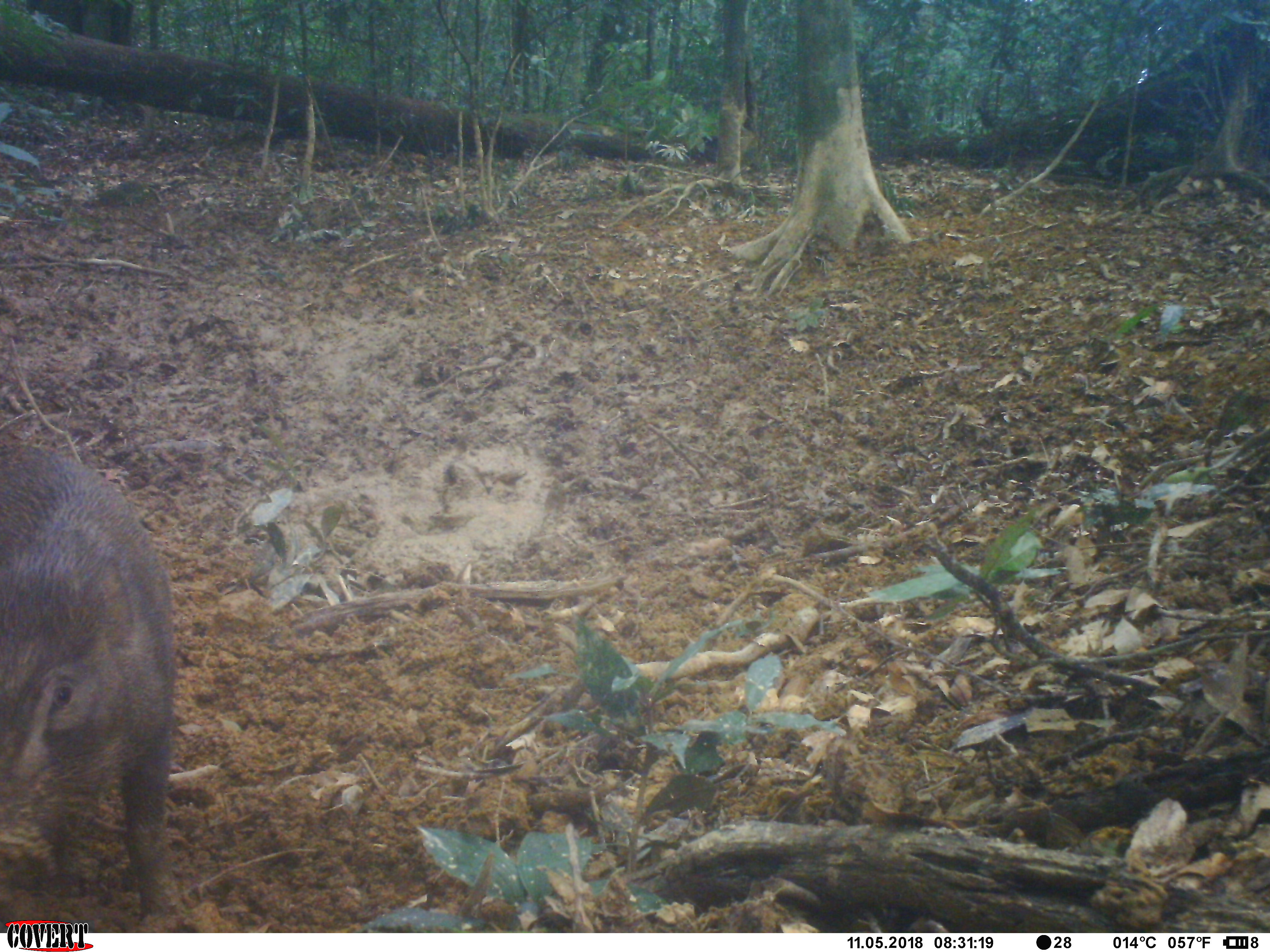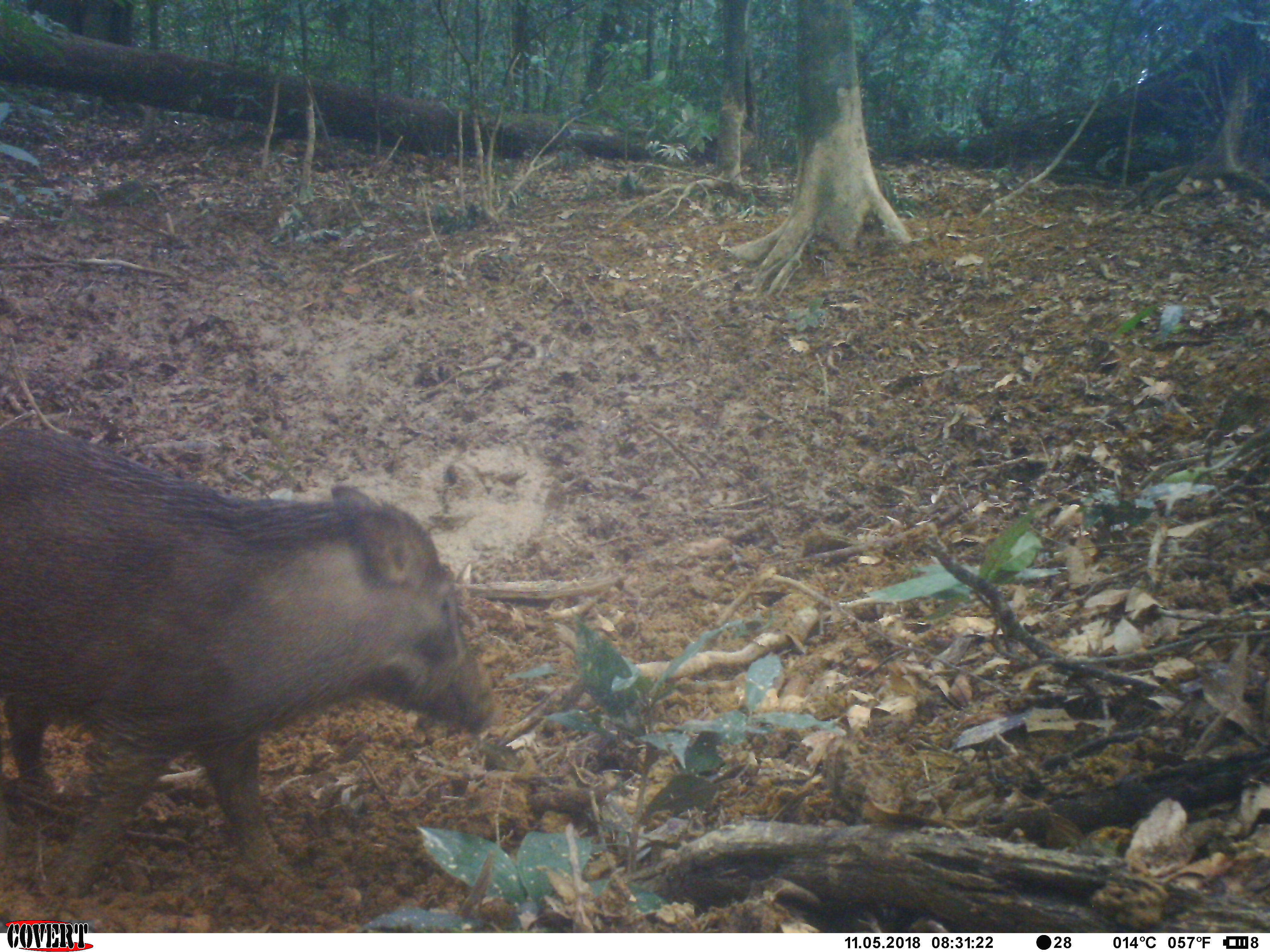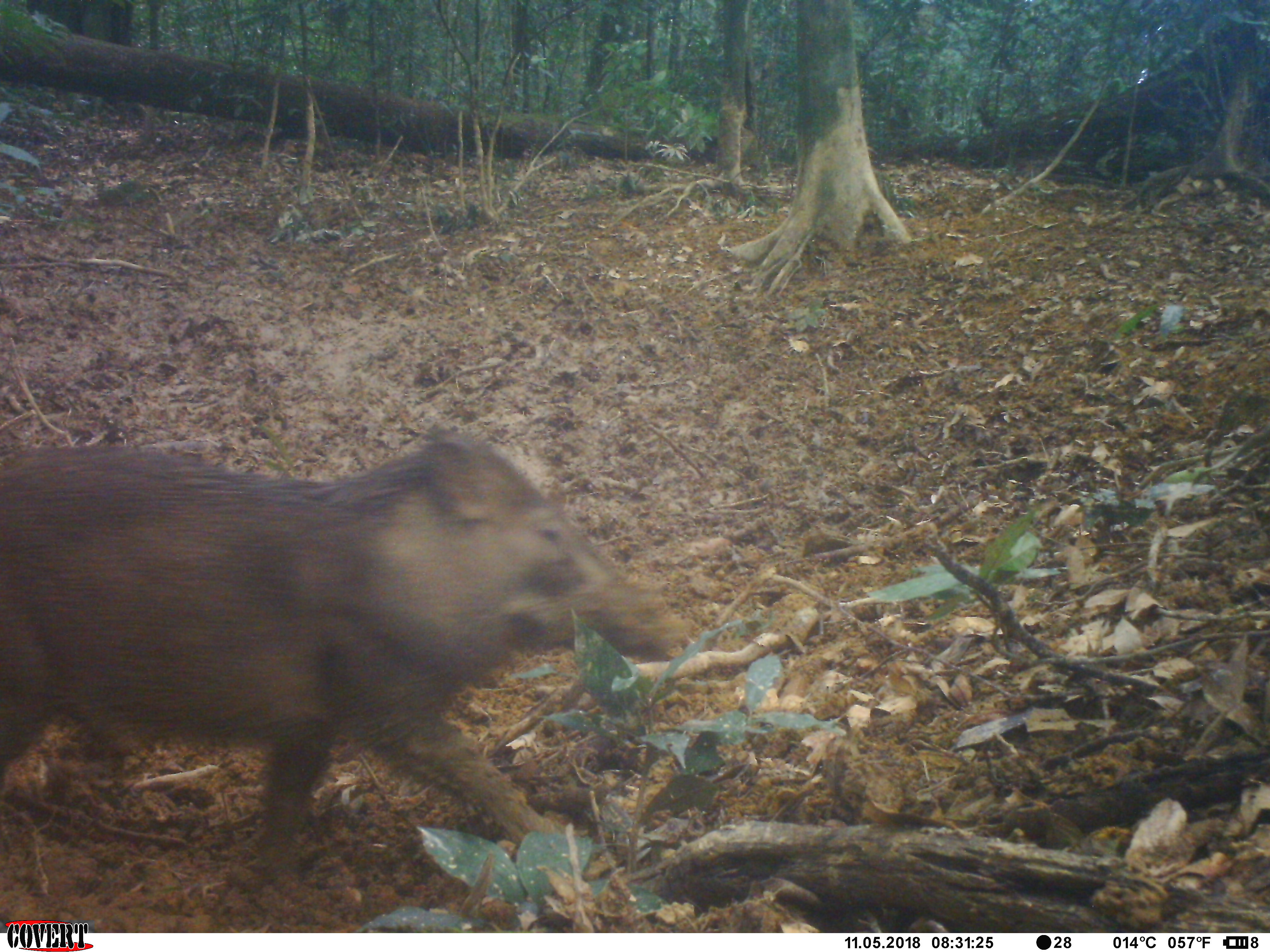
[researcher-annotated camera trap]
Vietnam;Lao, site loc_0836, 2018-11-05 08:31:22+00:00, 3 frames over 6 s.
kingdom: Animalia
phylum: Chordata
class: Mammalia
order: Artiodactyla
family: Suidae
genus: Sus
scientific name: Sus scrofa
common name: eurasian wild pig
Eurasian wild pig (Sus scrofa). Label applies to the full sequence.